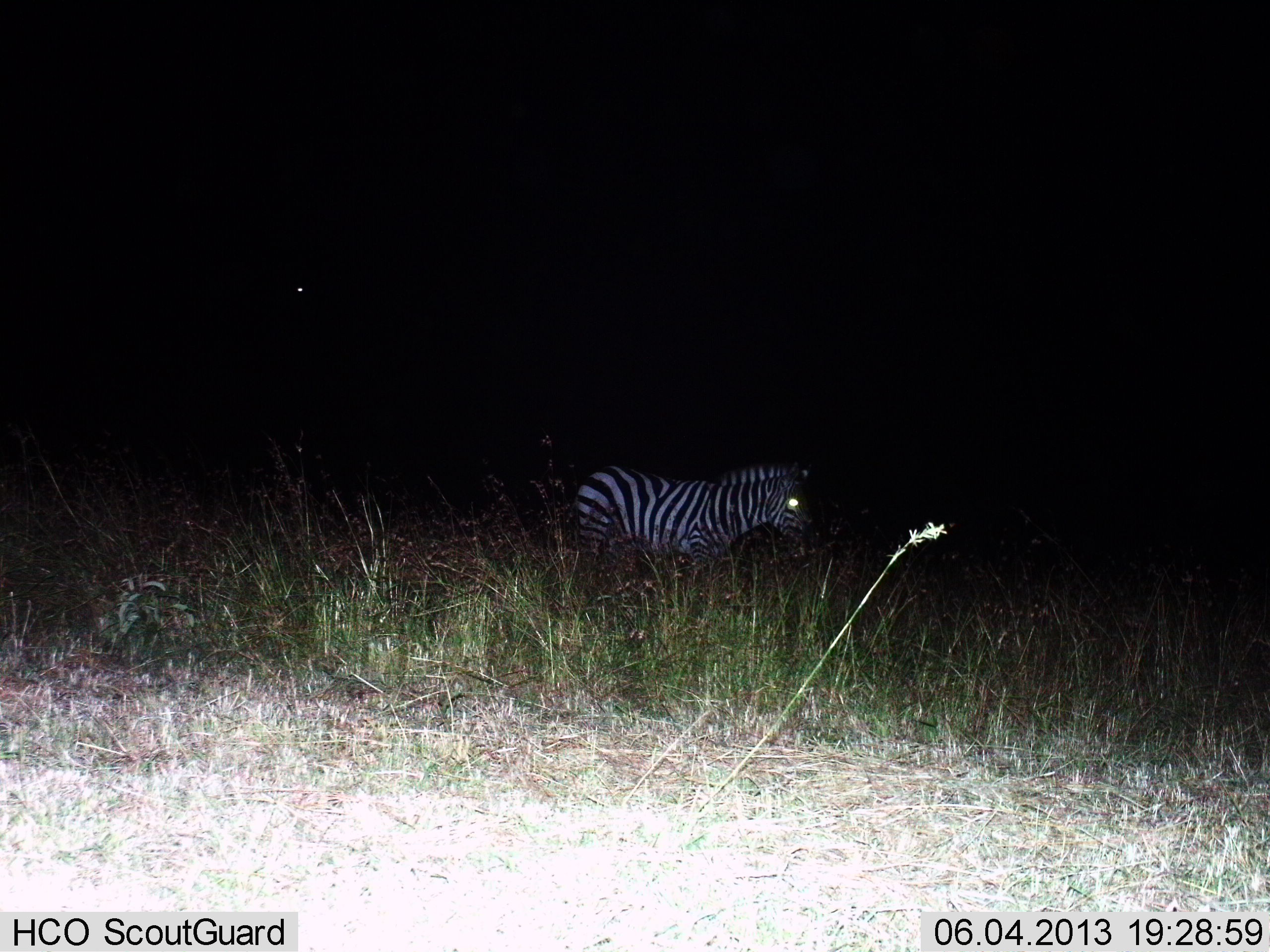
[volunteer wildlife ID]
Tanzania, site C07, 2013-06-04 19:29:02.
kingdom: Animalia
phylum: Chordata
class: Mammalia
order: Perissodactyla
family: Equidae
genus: Equus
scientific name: Equus quagga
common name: plains zebra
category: zebra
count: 1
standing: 72%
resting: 10%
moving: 21%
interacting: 0%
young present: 0%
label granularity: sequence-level